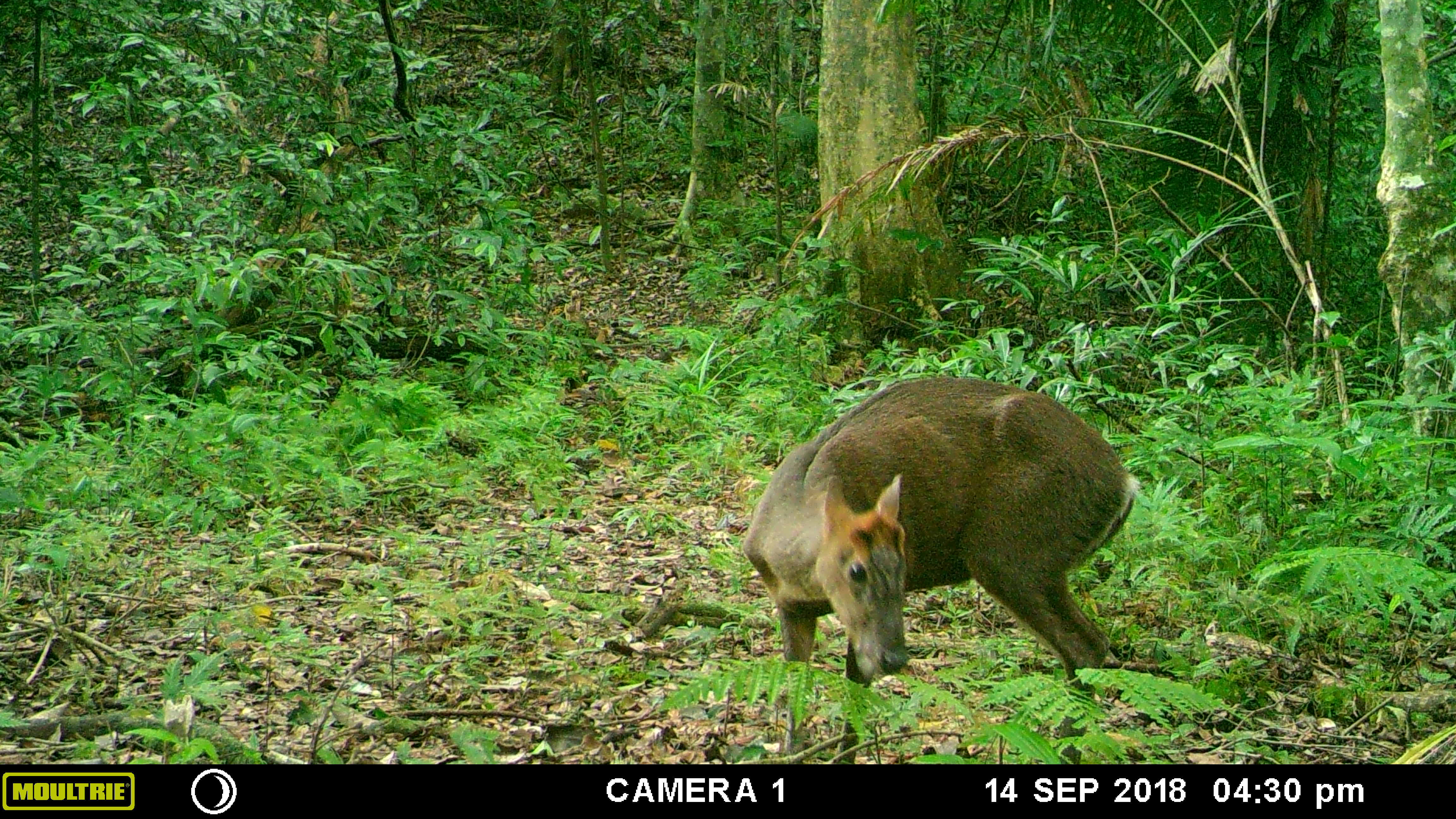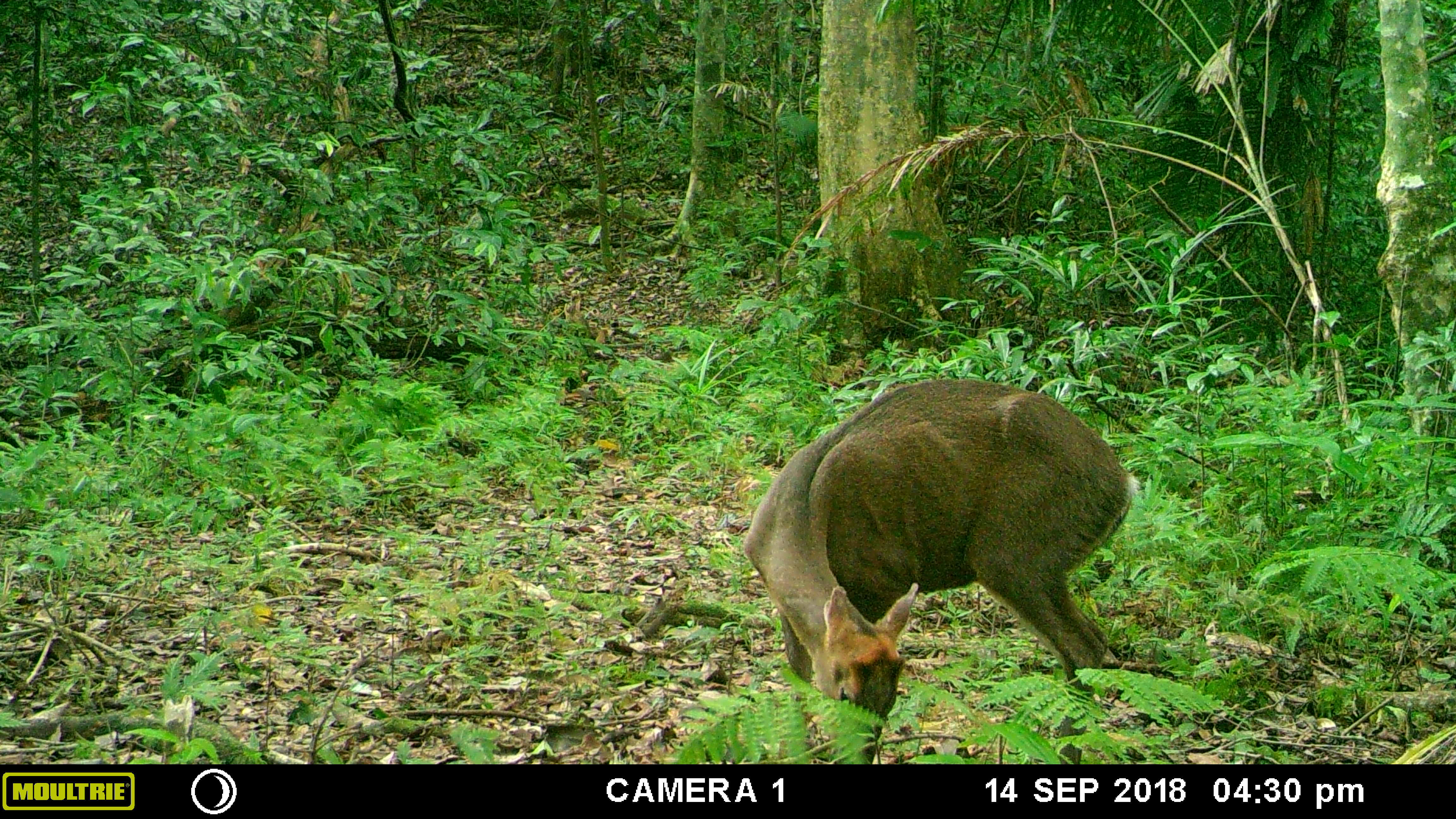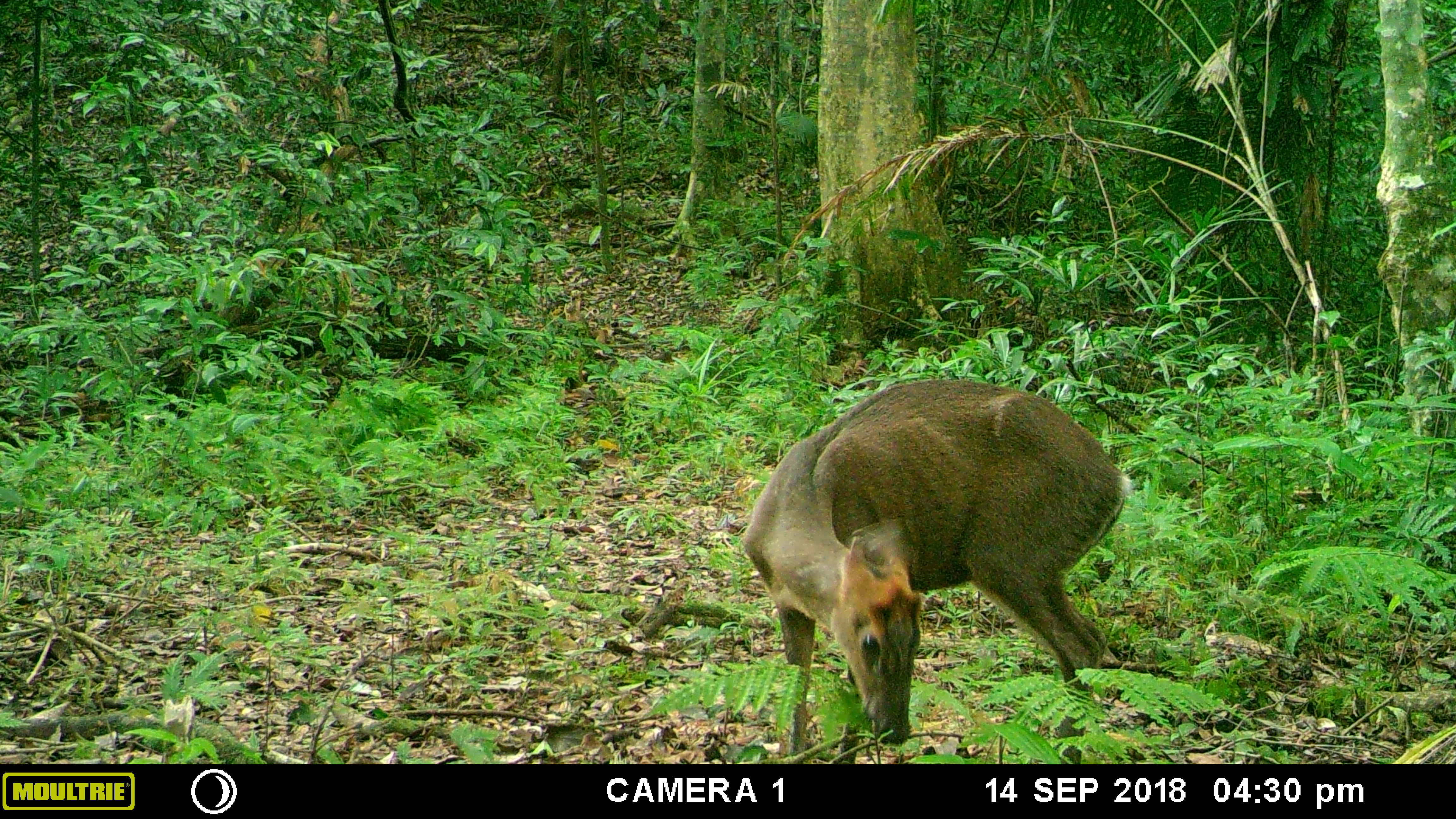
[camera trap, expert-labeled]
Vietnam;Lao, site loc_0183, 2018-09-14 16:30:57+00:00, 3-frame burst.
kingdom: Animalia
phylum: Chordata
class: Mammalia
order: Artiodactyla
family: Cervidae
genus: Muntiacus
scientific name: Muntiacus rooseveltorum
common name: roosevelt's muntjac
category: roosevelts muntjac group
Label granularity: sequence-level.